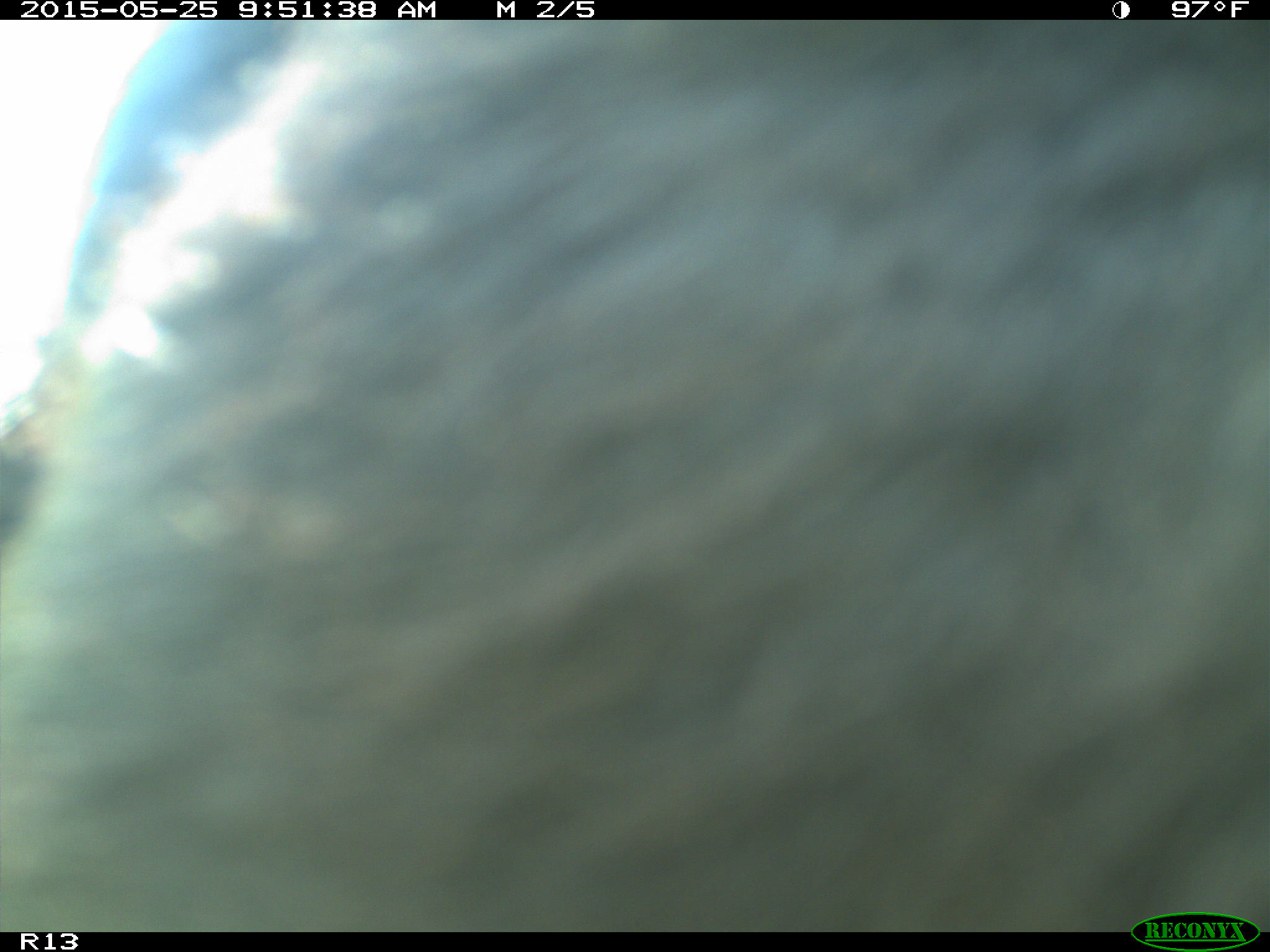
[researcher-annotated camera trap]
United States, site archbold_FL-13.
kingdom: Animalia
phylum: Chordata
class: Mammalia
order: Artiodactyla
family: Bovidae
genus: Bos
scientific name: Bos taurus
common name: domestic cow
Bos taurus (domestic cow).